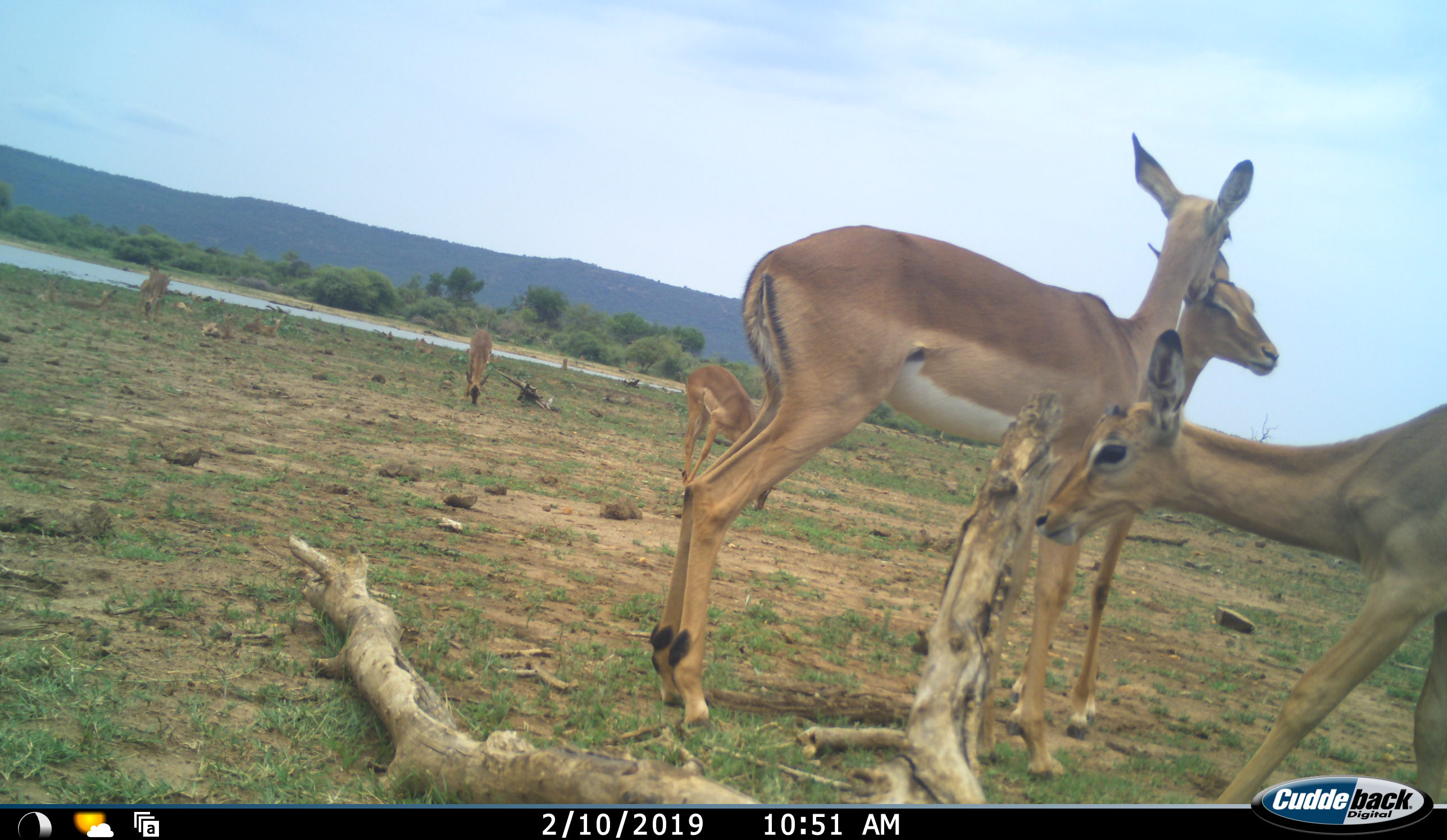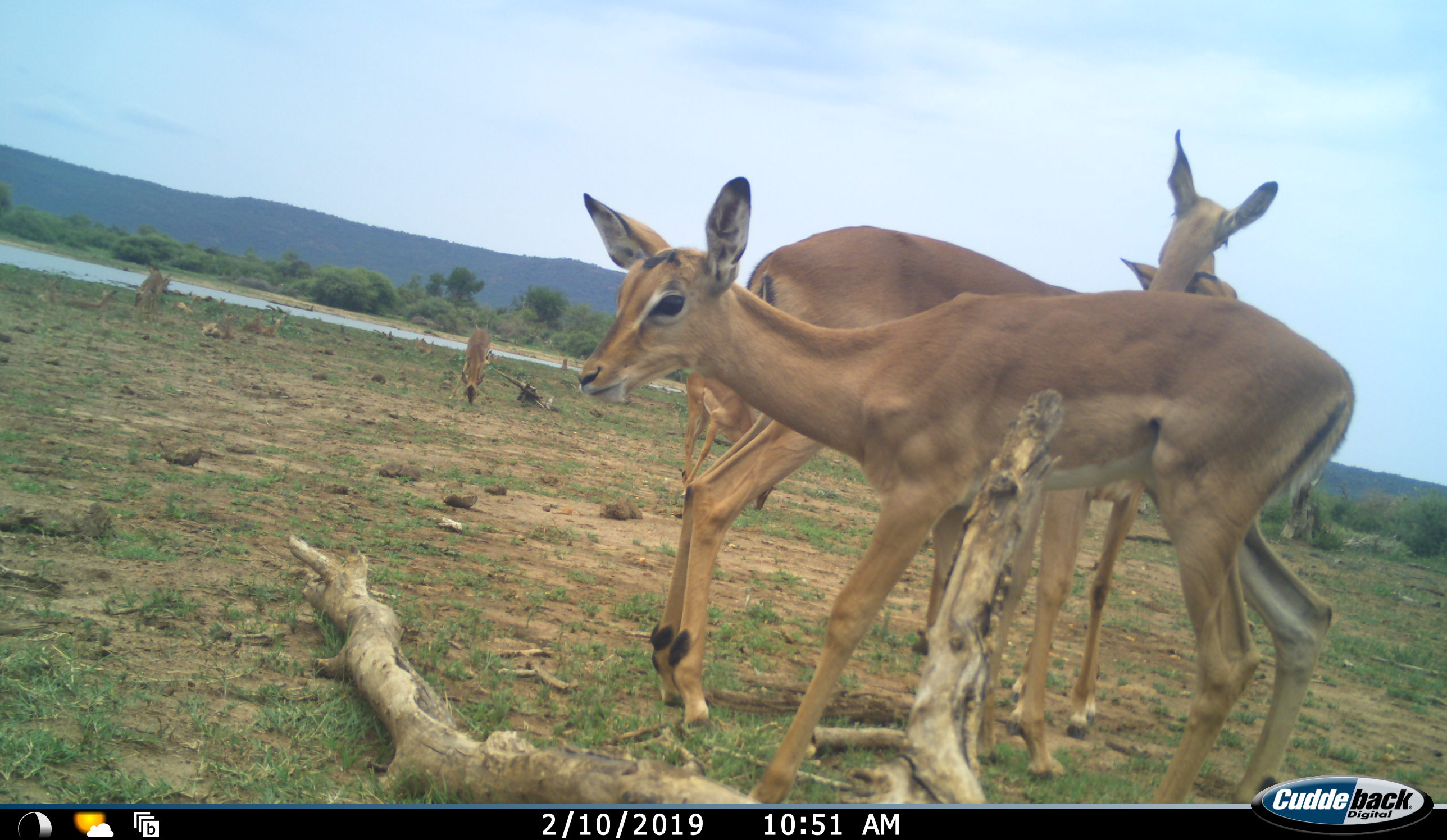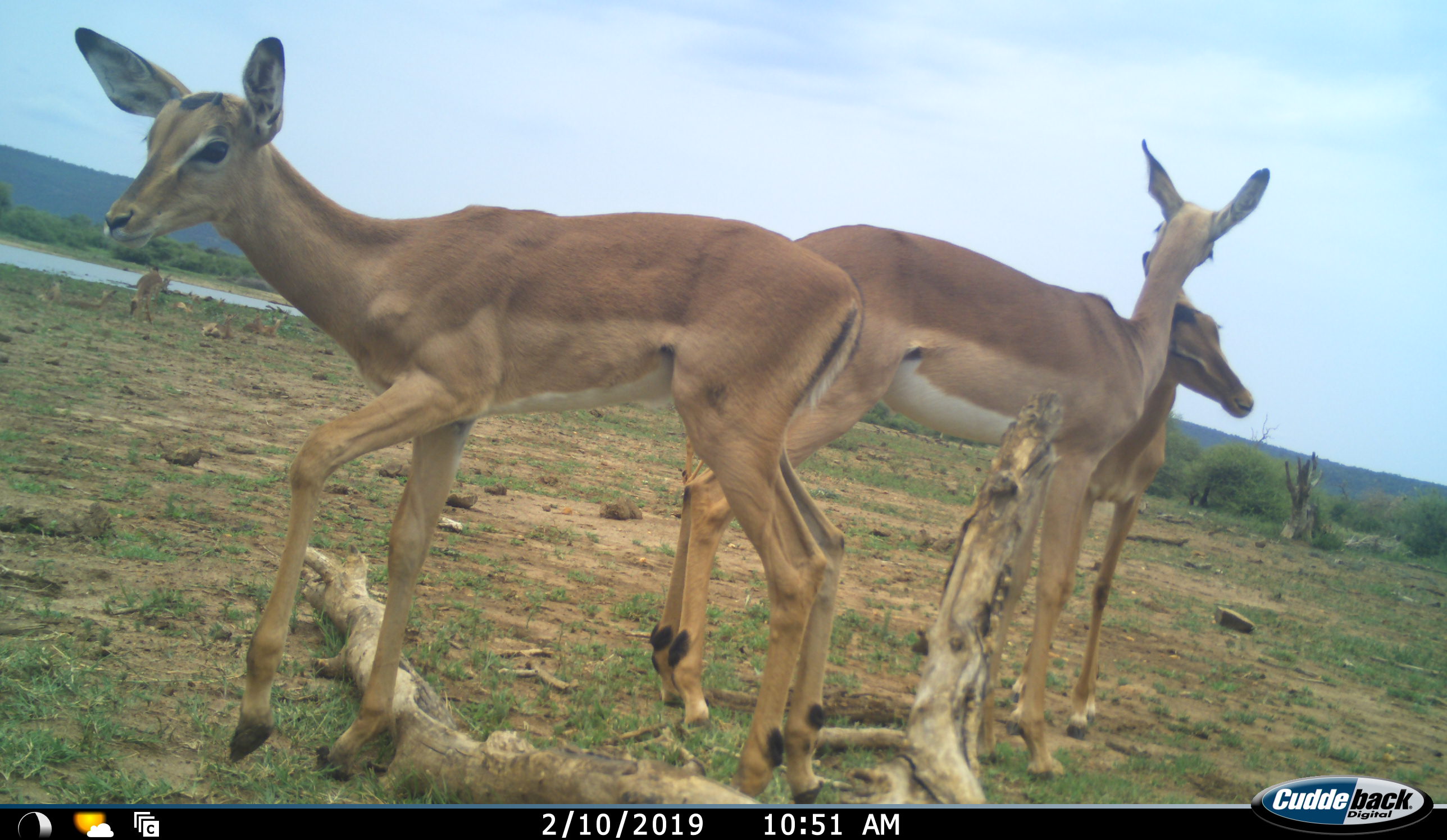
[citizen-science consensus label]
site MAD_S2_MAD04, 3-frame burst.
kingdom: Animalia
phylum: Chordata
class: Mammalia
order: Artiodactyla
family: Bovidae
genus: Aepyceros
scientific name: Aepyceros melampus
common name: impala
Impala (Aepyceros melampus), count 6. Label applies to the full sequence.